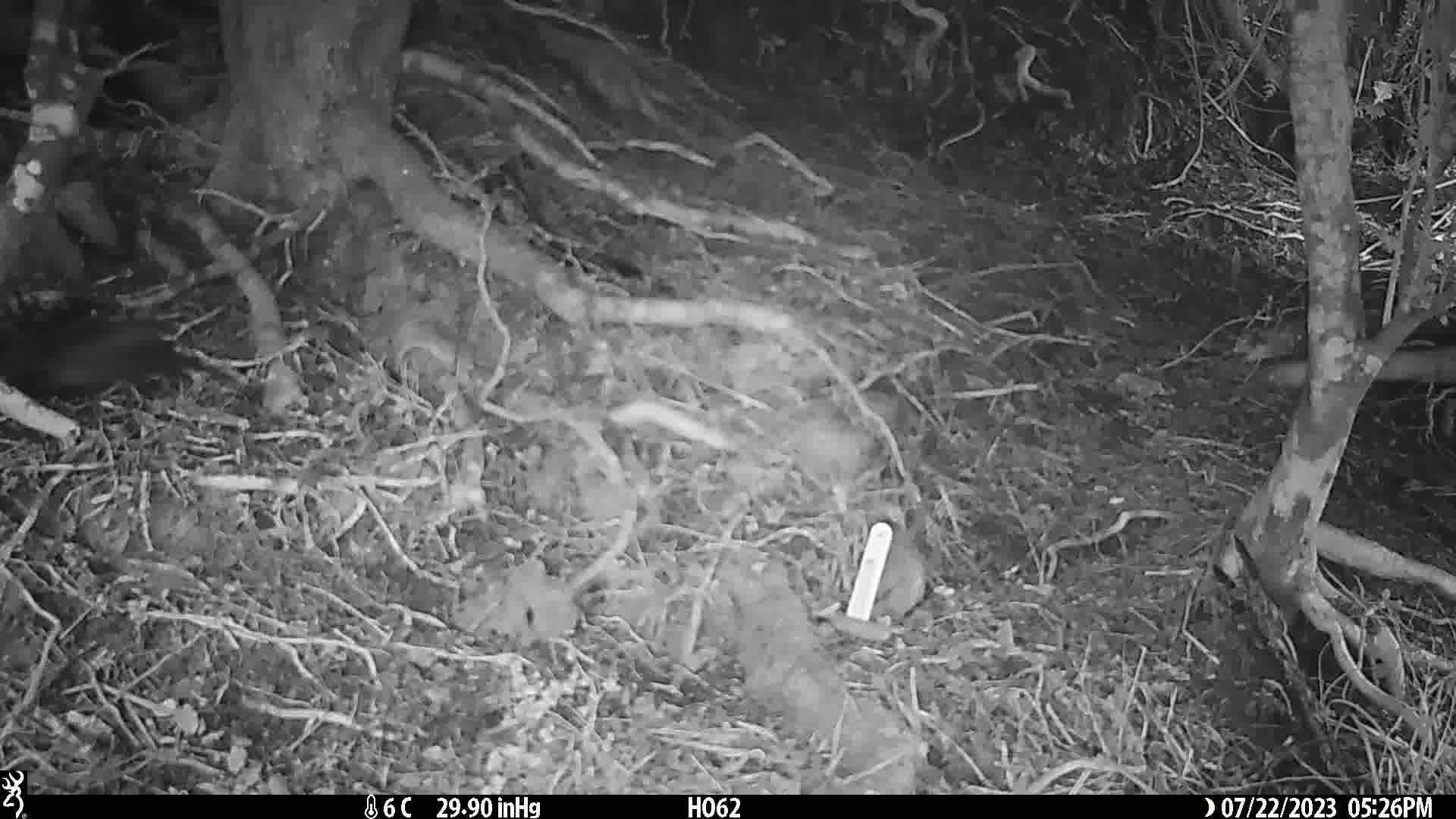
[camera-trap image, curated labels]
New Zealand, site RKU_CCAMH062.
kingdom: Animalia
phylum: Chordata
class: Aves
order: Passeriformes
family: Turdidae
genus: Turdus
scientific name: Turdus merula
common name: eurasian blackbird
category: blackbird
Blackbird (eurasian blackbird) (Turdus merula).